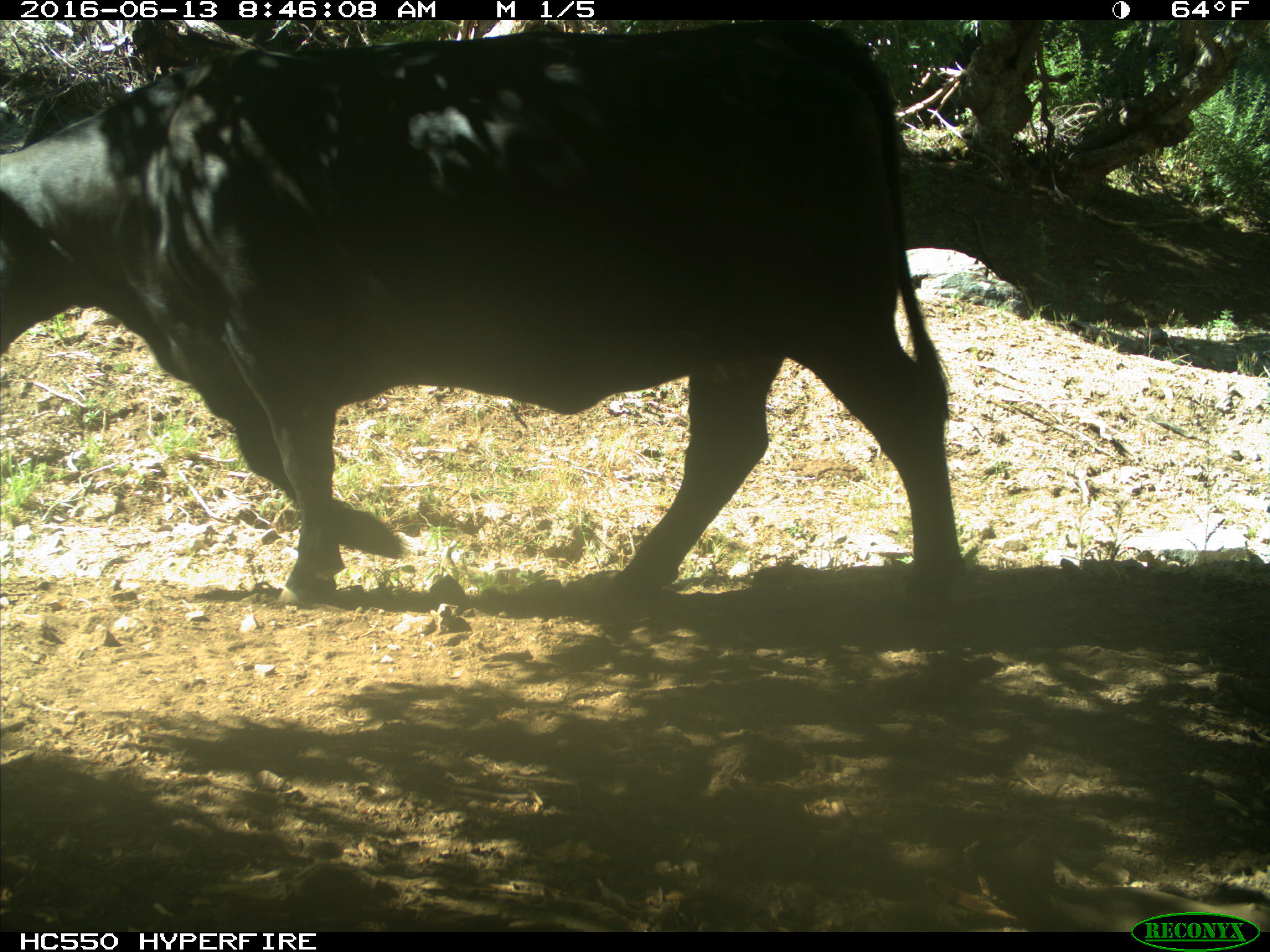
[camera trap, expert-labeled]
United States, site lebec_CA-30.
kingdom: Animalia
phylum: Chordata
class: Mammalia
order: Artiodactyla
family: Bovidae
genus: Bos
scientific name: Bos taurus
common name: domestic cow